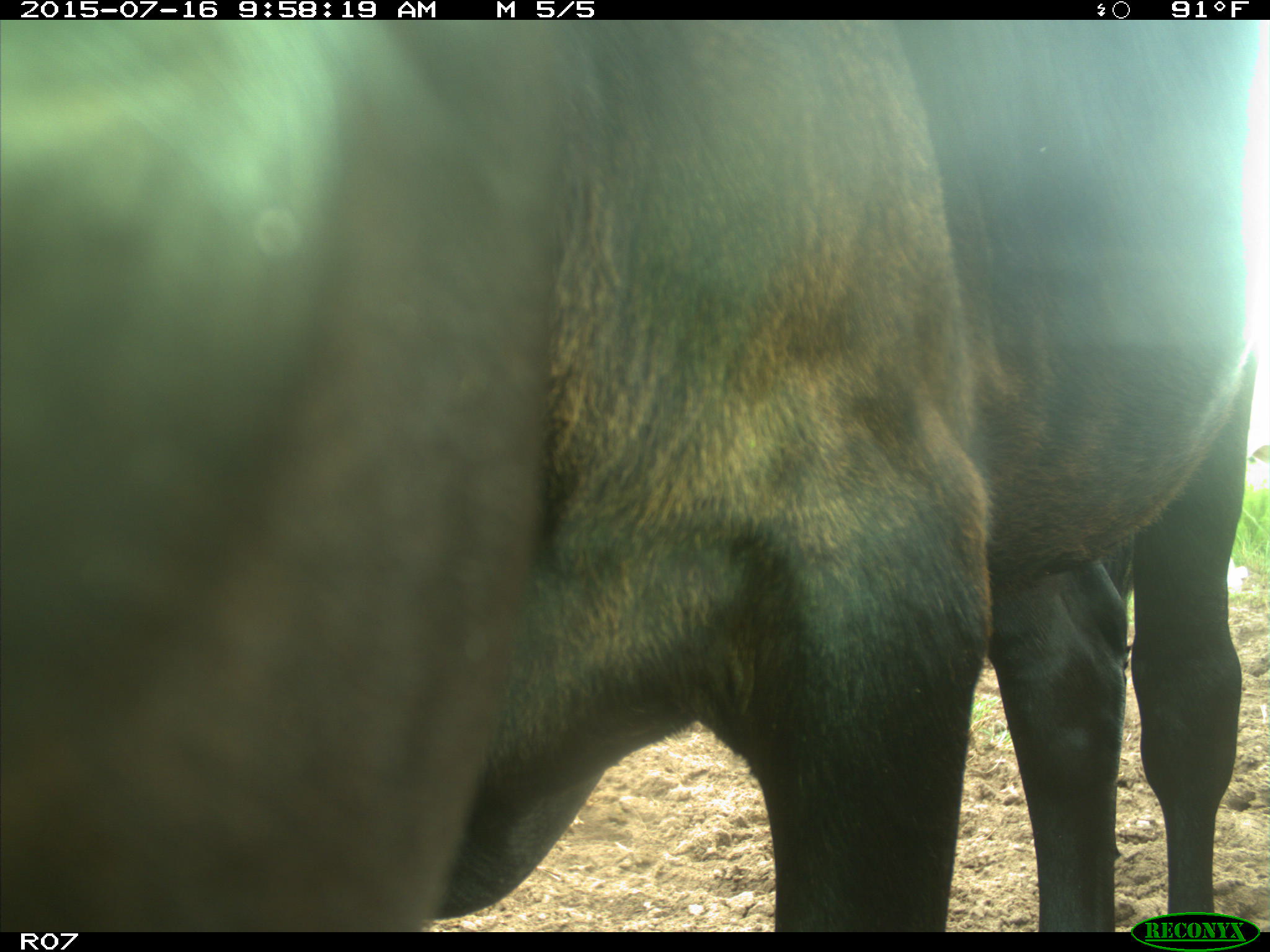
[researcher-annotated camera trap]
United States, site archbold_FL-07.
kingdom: Animalia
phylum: Chordata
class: Mammalia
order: Artiodactyla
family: Bovidae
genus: Bos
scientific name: Bos taurus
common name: domestic cow